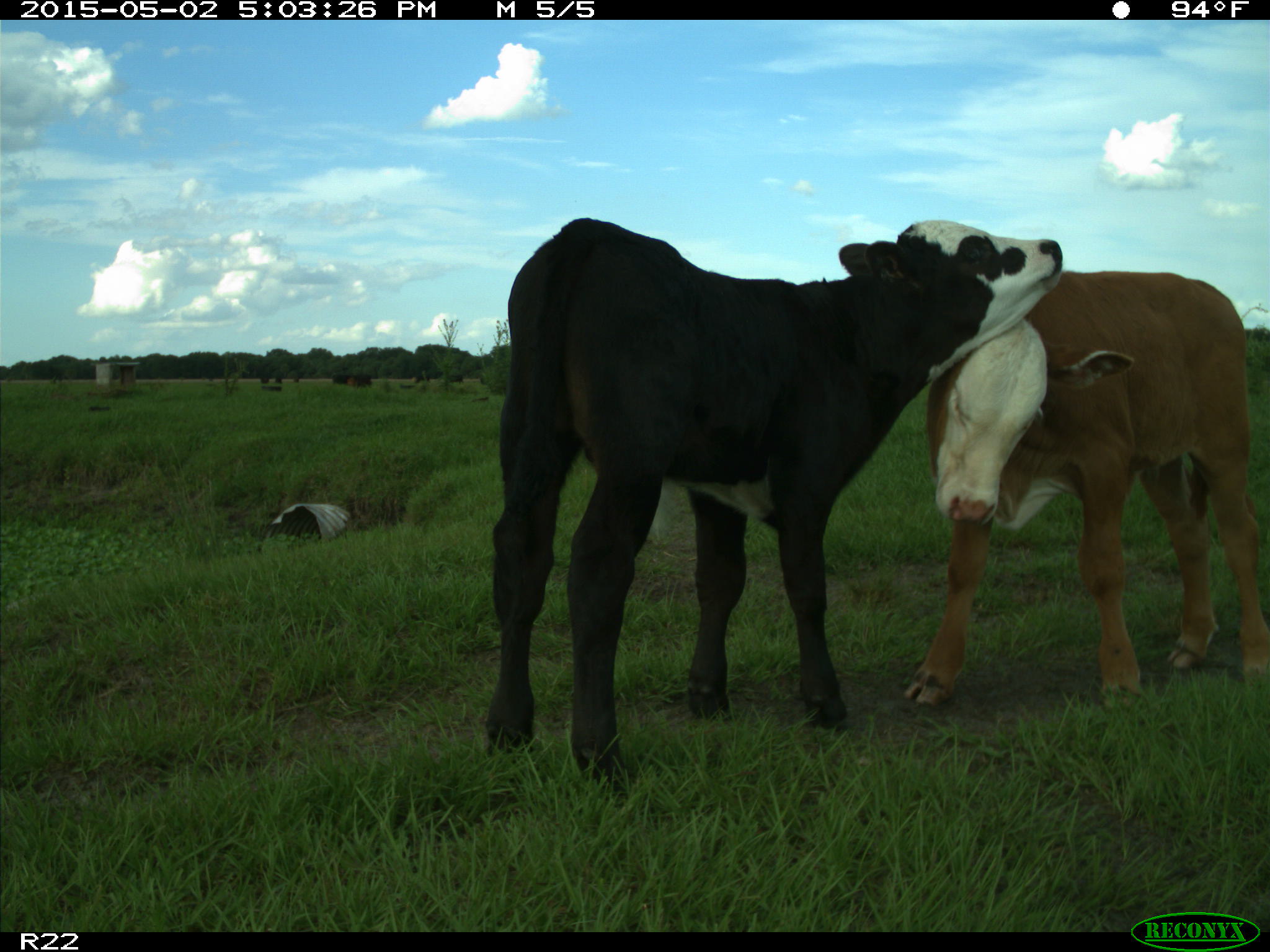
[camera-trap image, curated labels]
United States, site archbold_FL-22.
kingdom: Animalia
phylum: Chordata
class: Mammalia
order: Artiodactyla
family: Bovidae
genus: Bos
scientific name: Bos taurus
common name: domestic cow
Bos taurus (domestic cow).